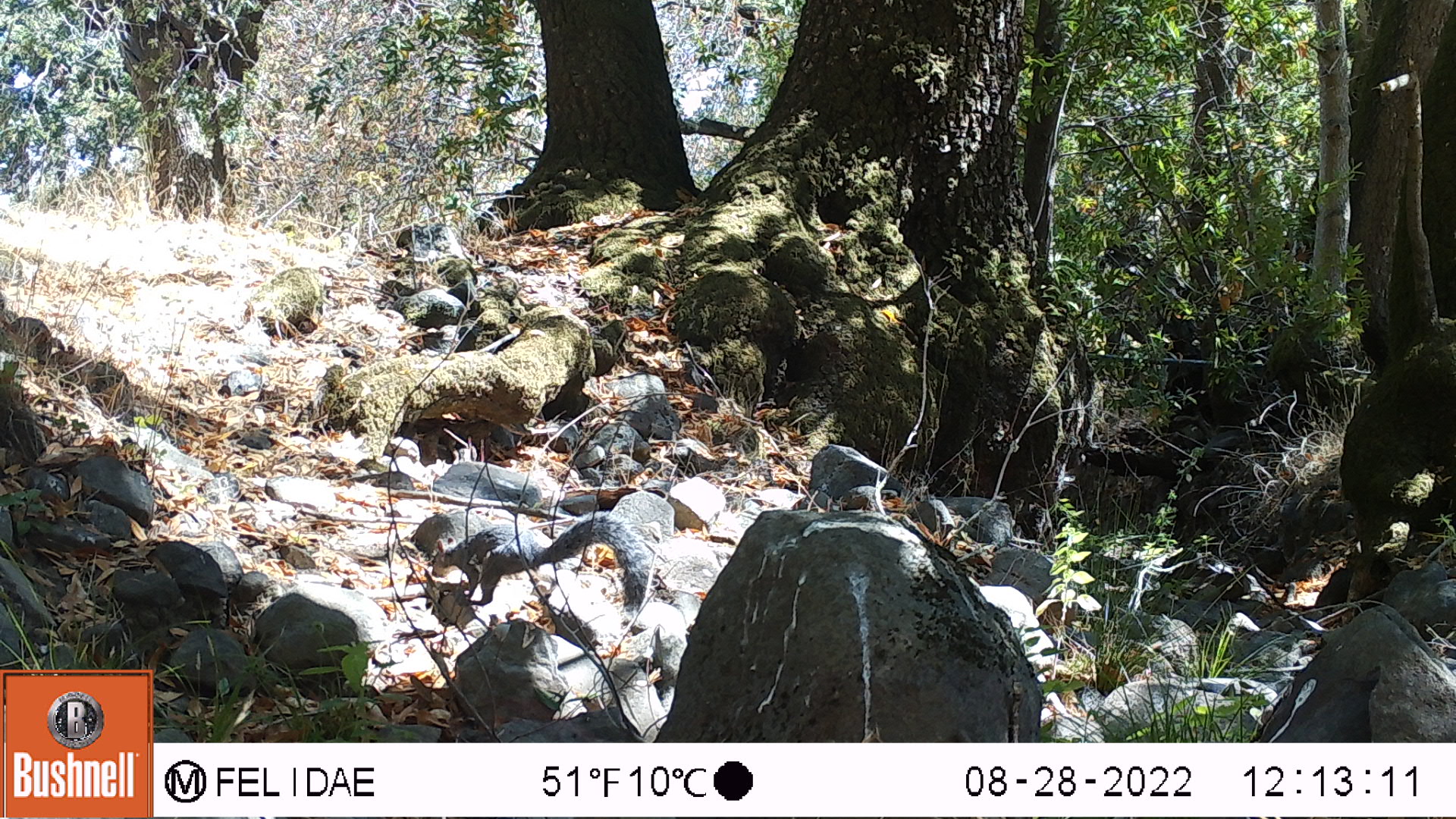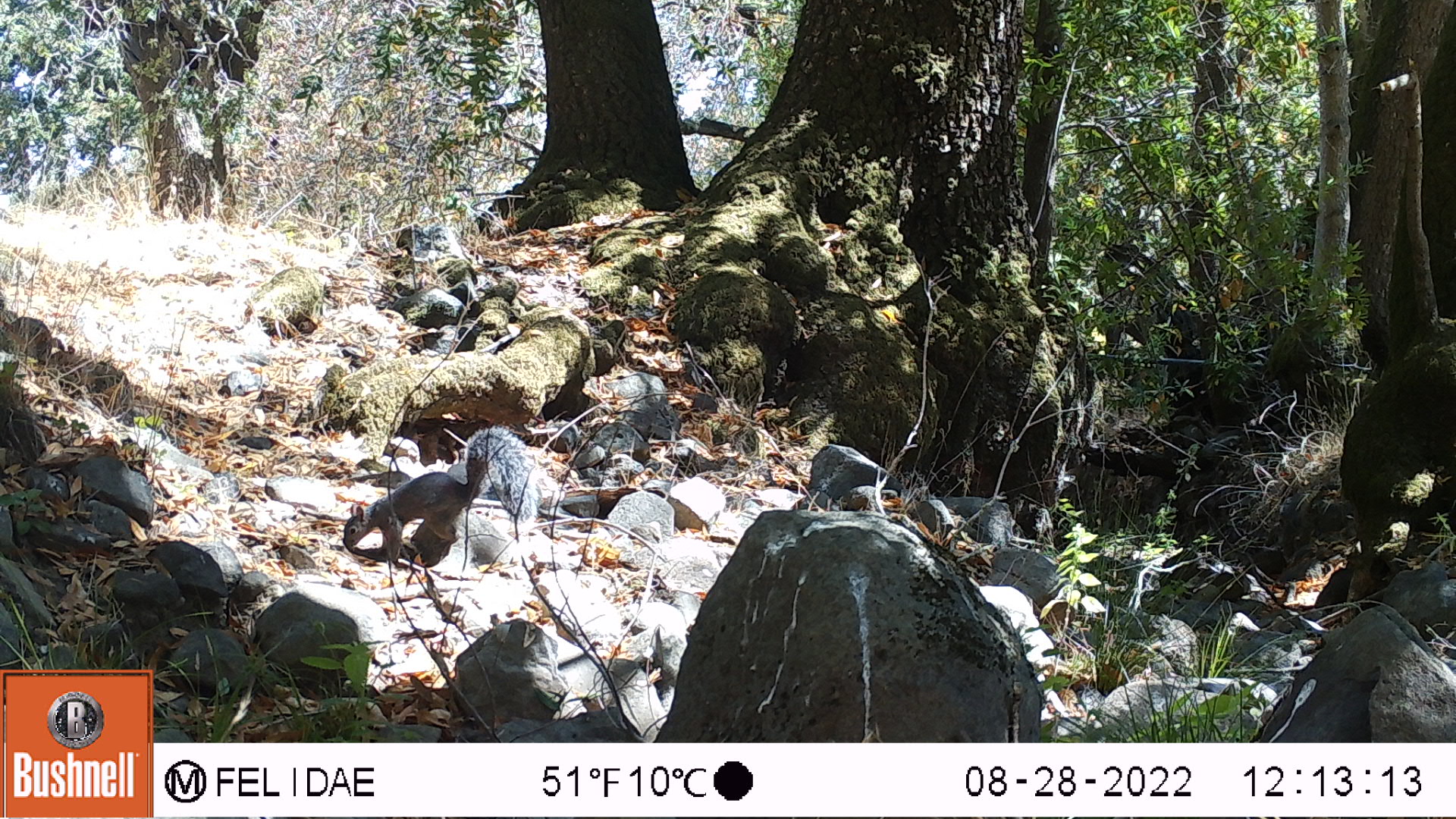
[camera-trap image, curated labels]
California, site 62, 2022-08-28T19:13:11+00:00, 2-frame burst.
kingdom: Animalia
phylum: Chordata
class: Mammalia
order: Rodentia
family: Sciuridae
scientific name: Sciuridae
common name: squirrel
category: unknown squirrel